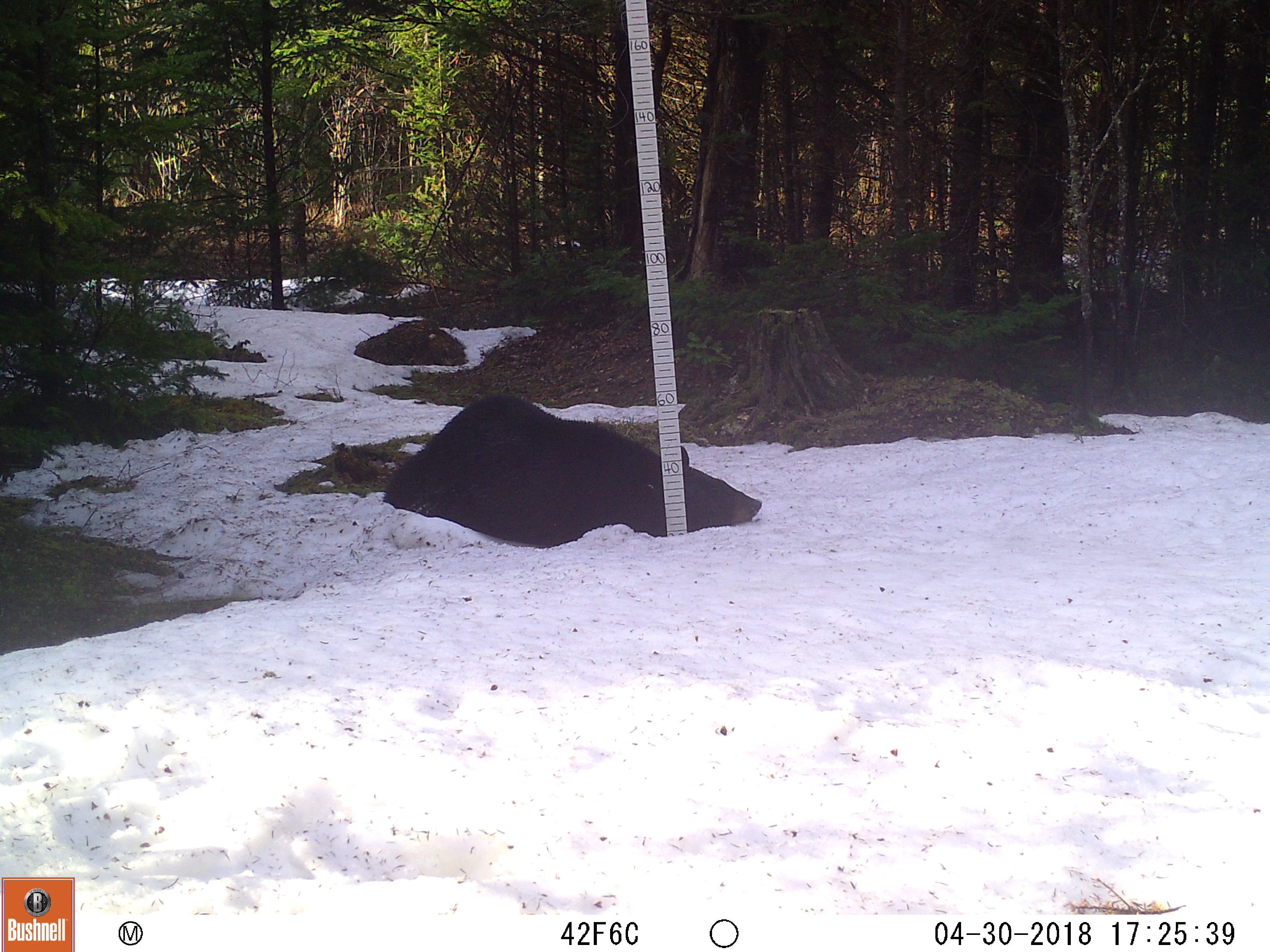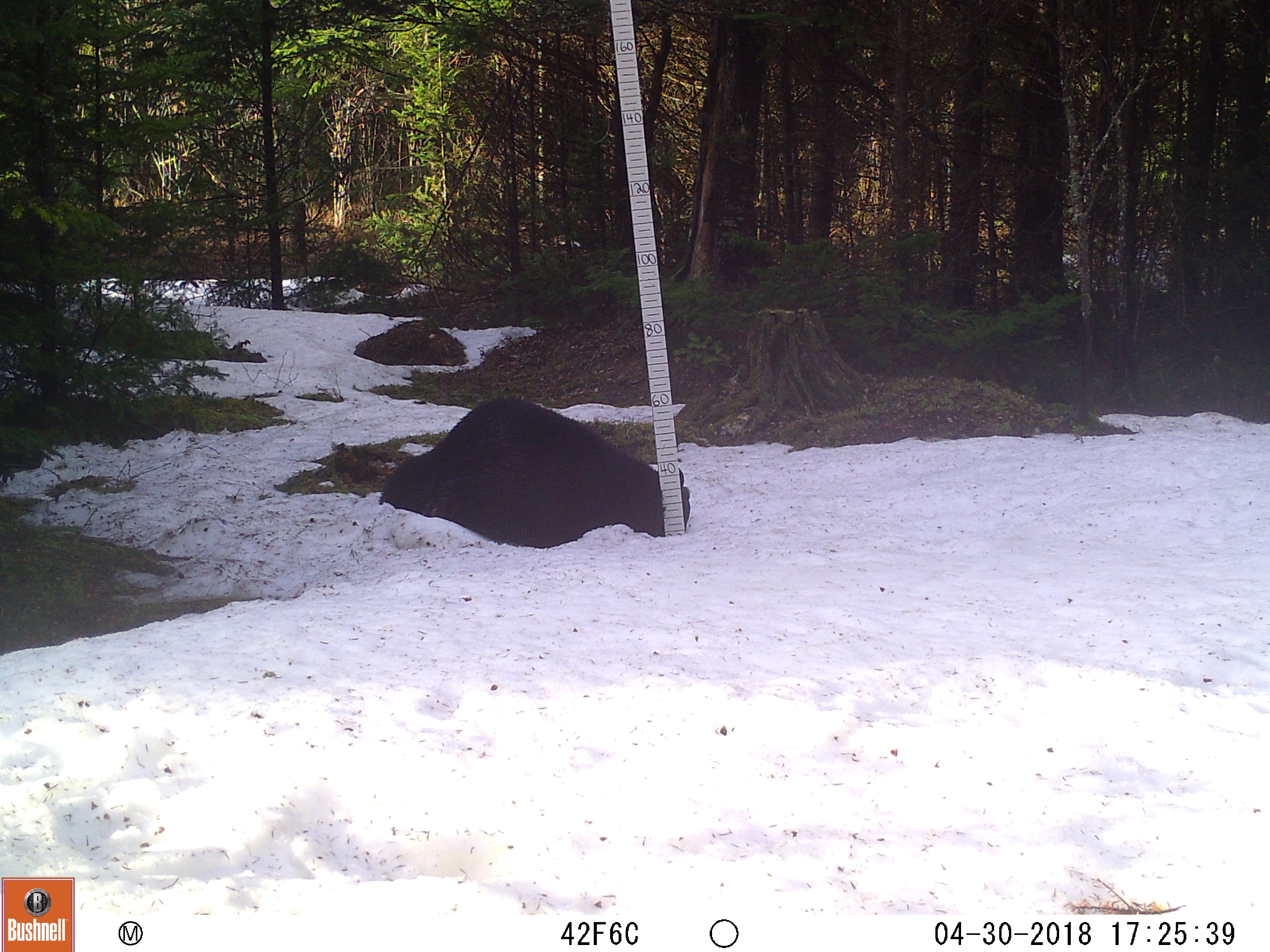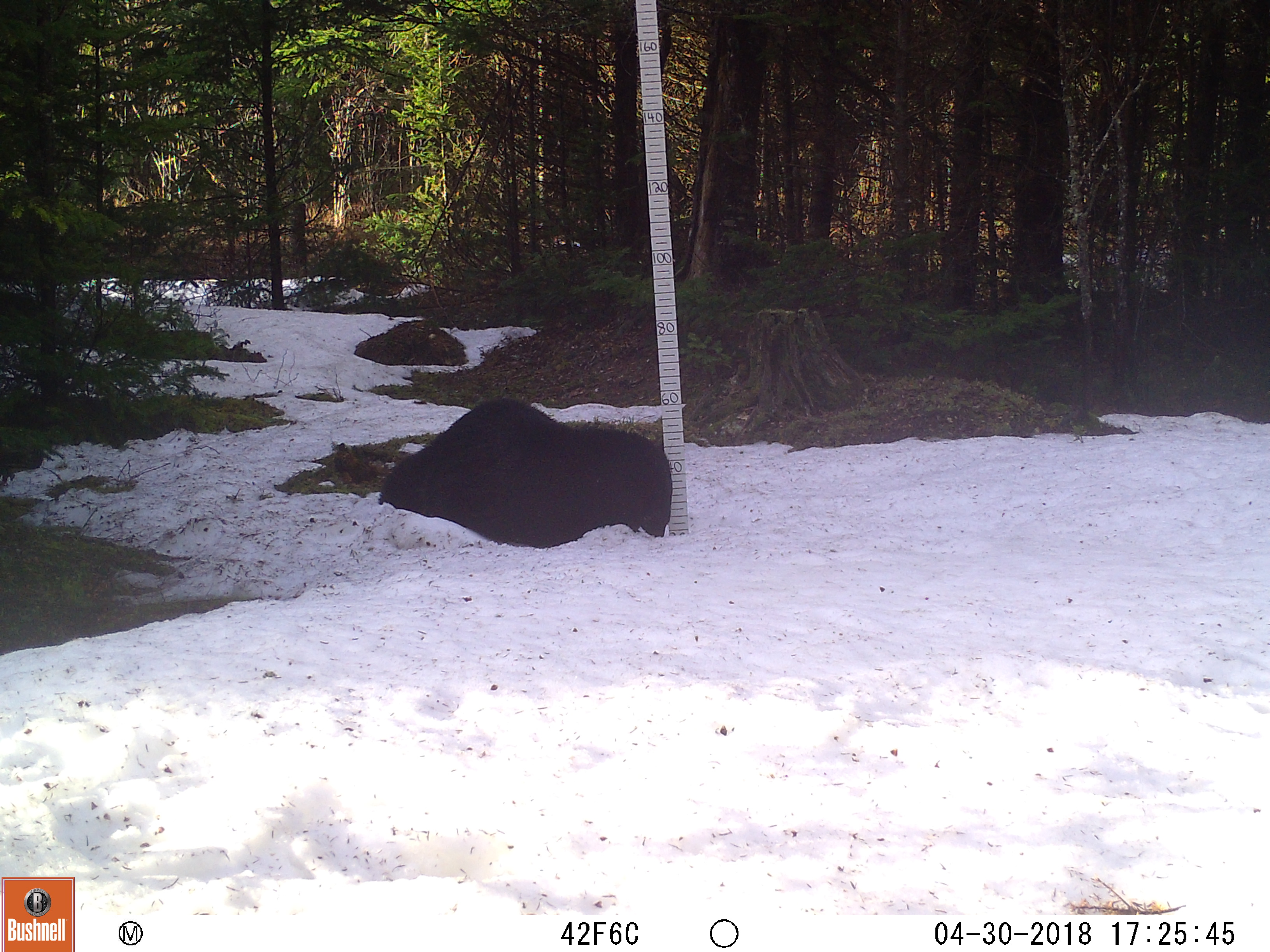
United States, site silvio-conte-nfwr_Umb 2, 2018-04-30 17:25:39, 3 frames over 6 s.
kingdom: Animalia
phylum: Chordata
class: Mammalia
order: Carnivora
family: Ursidae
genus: Ursus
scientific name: Ursus americanus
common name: black bear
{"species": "black bear (Ursus americanus)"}